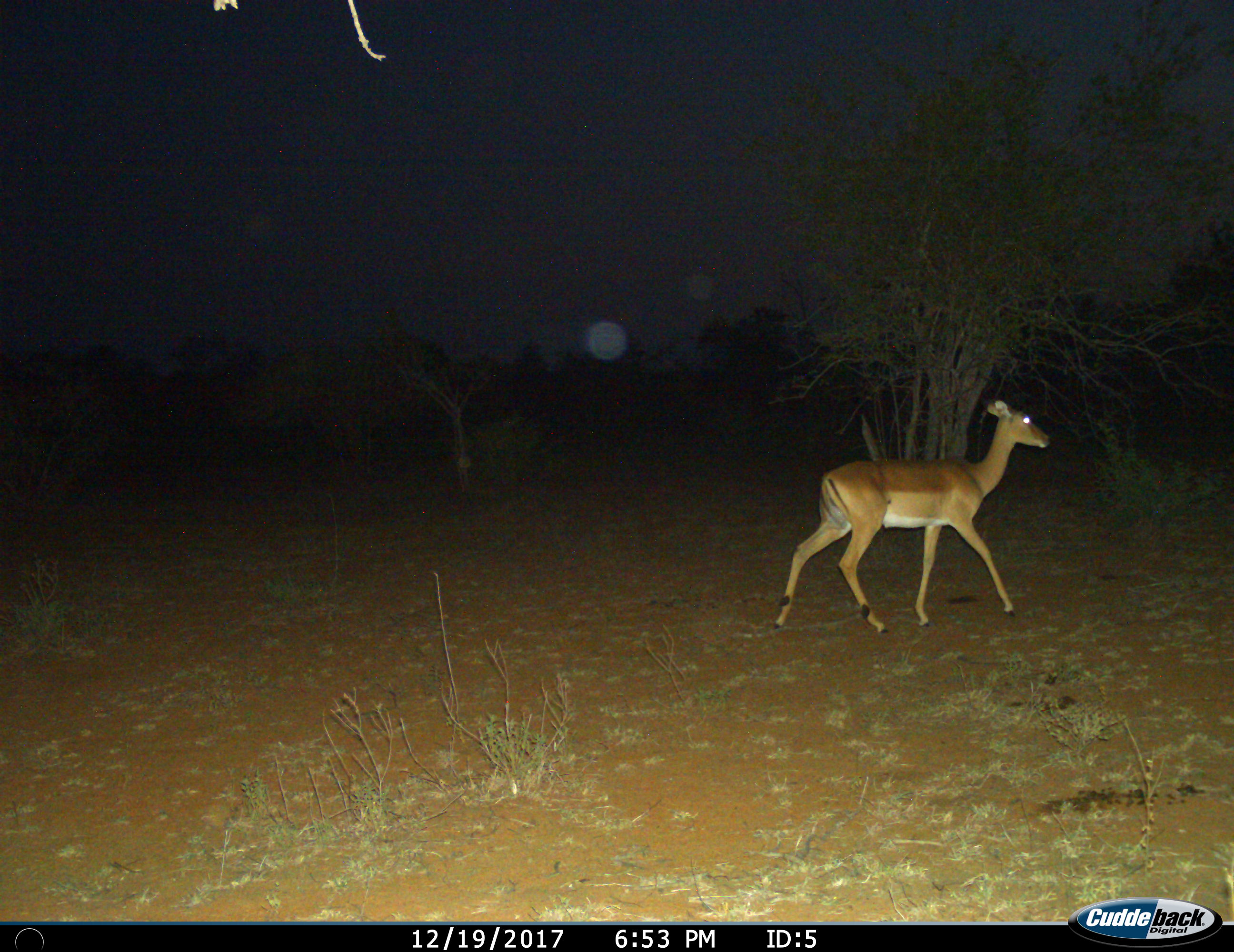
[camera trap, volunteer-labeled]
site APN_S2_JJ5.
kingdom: Animalia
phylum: Chordata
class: Mammalia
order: Artiodactyla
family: Bovidae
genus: Aepyceros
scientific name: Aepyceros melampus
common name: impala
Impala (Aepyceros melampus), count 1. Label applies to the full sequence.